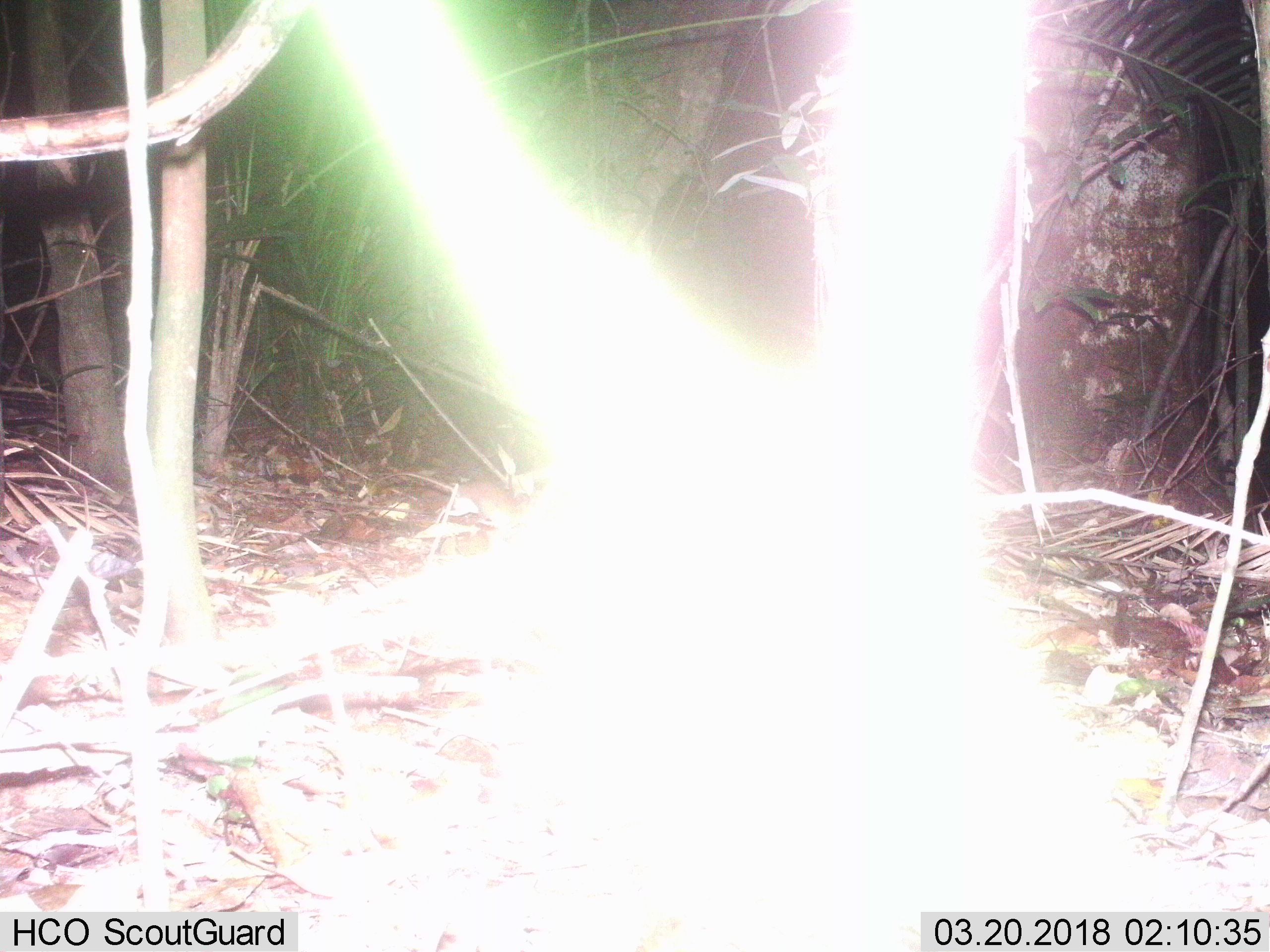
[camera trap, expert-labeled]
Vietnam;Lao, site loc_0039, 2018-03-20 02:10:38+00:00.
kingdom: Animalia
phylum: Chordata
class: Mammalia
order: Rodentia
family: Muridae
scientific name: Muridae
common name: old-world mice and rats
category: unidentified murid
Unidentified murid (old-world mice and rats) (Muridae). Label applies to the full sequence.